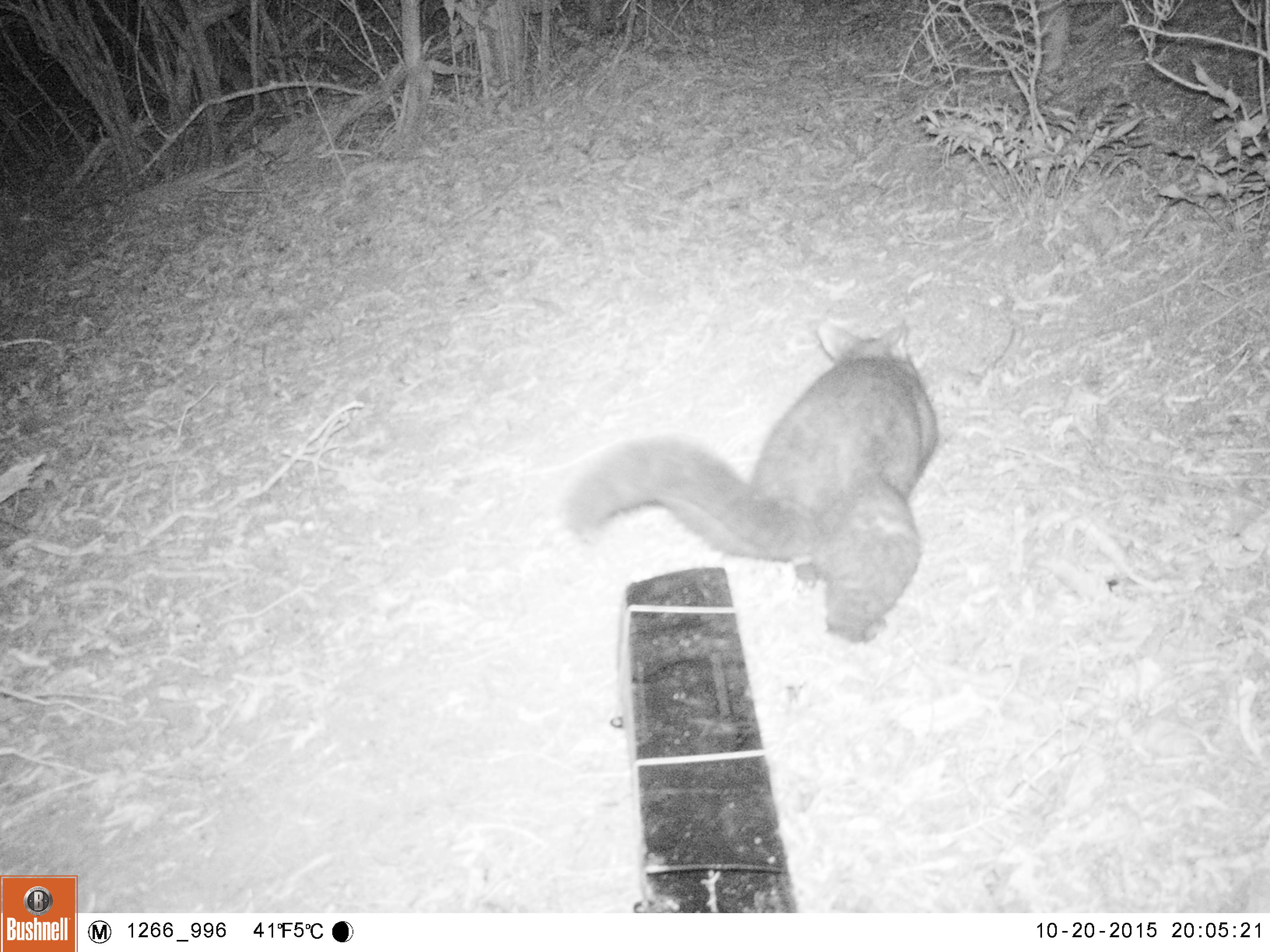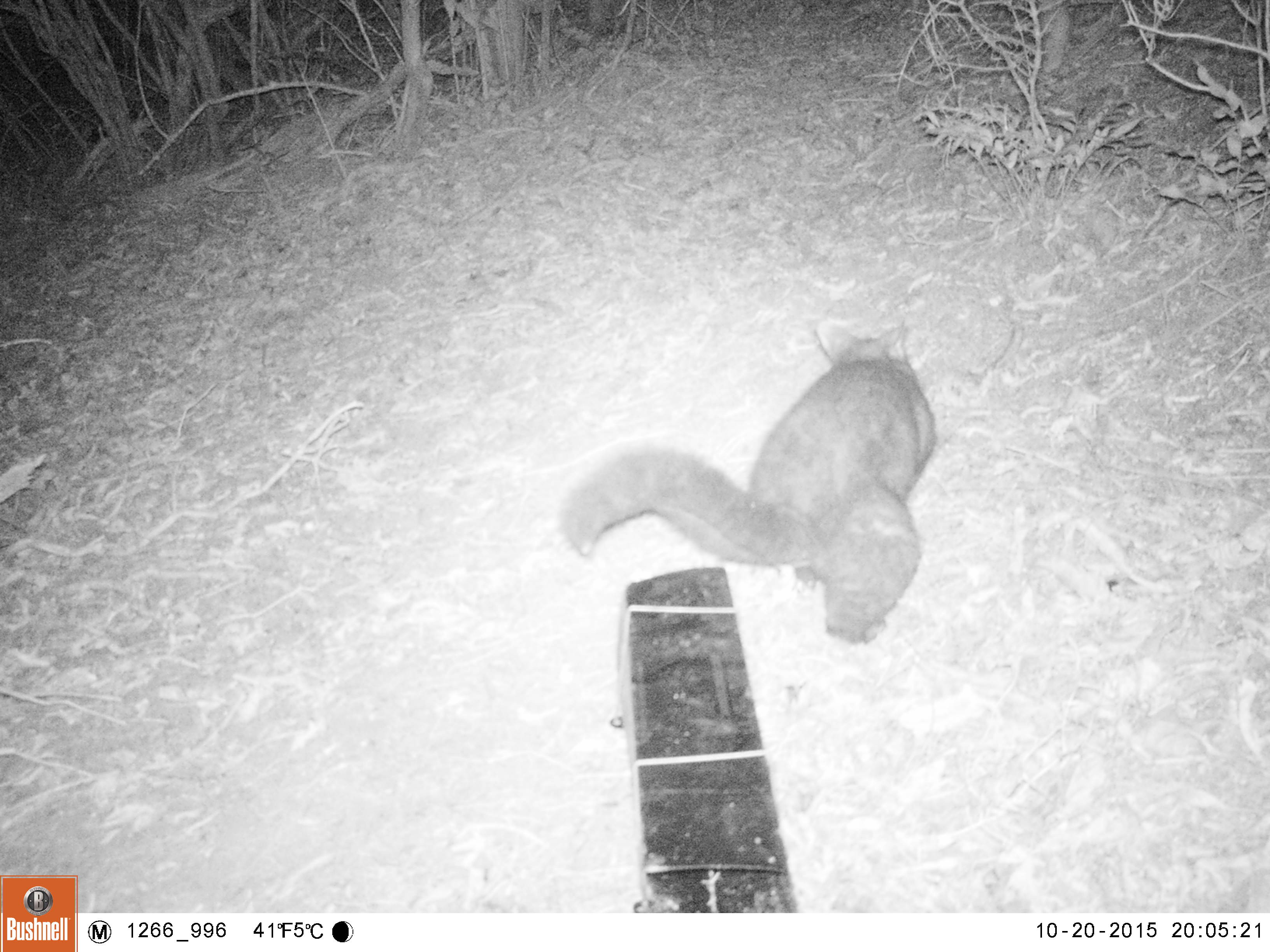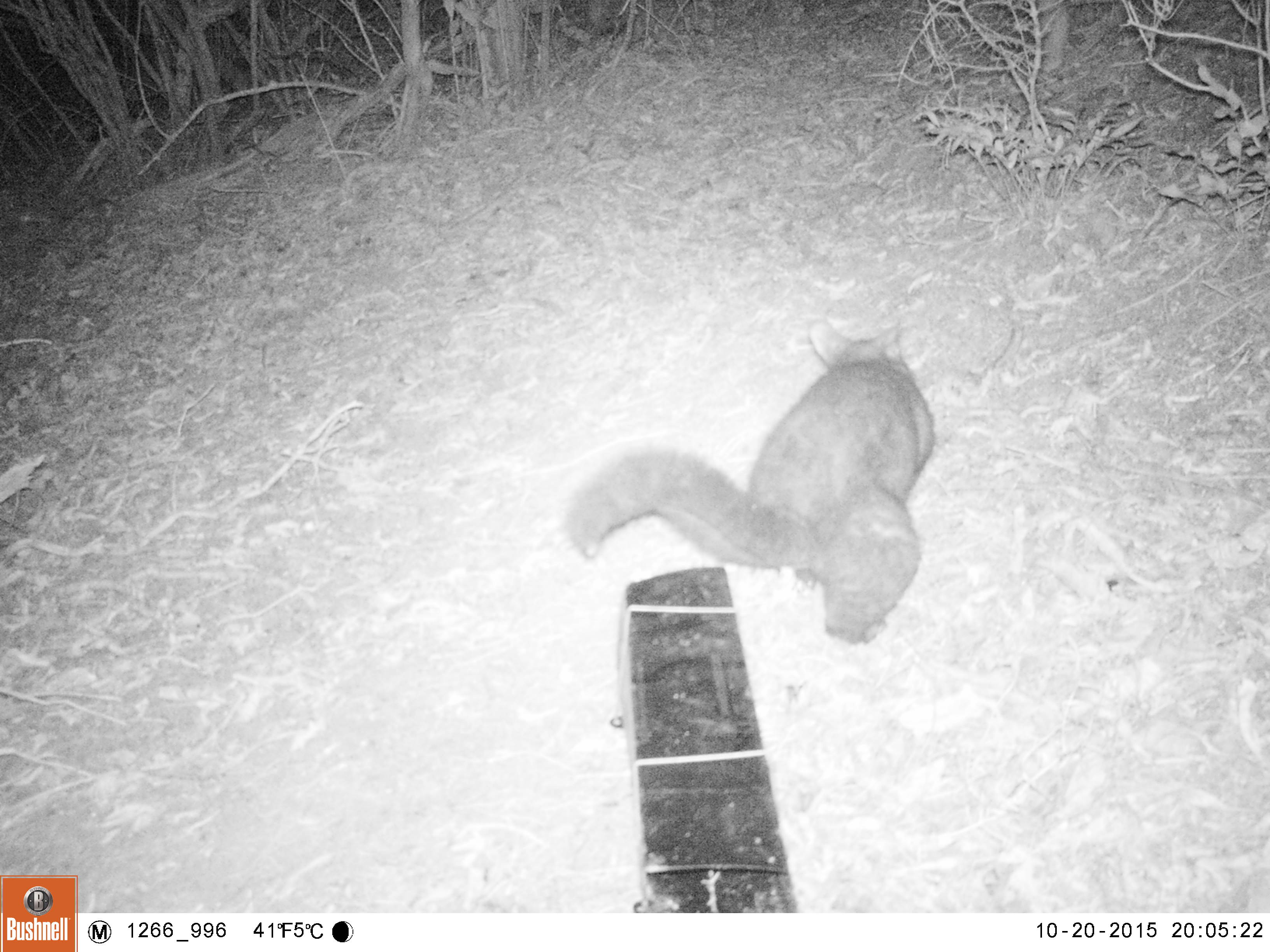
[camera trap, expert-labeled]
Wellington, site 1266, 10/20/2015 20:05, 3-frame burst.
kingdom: Animalia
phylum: Chordata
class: Mammalia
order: Didelphimorphia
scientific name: Didelphimorphia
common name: possum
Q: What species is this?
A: Possum (Didelphimorphia).